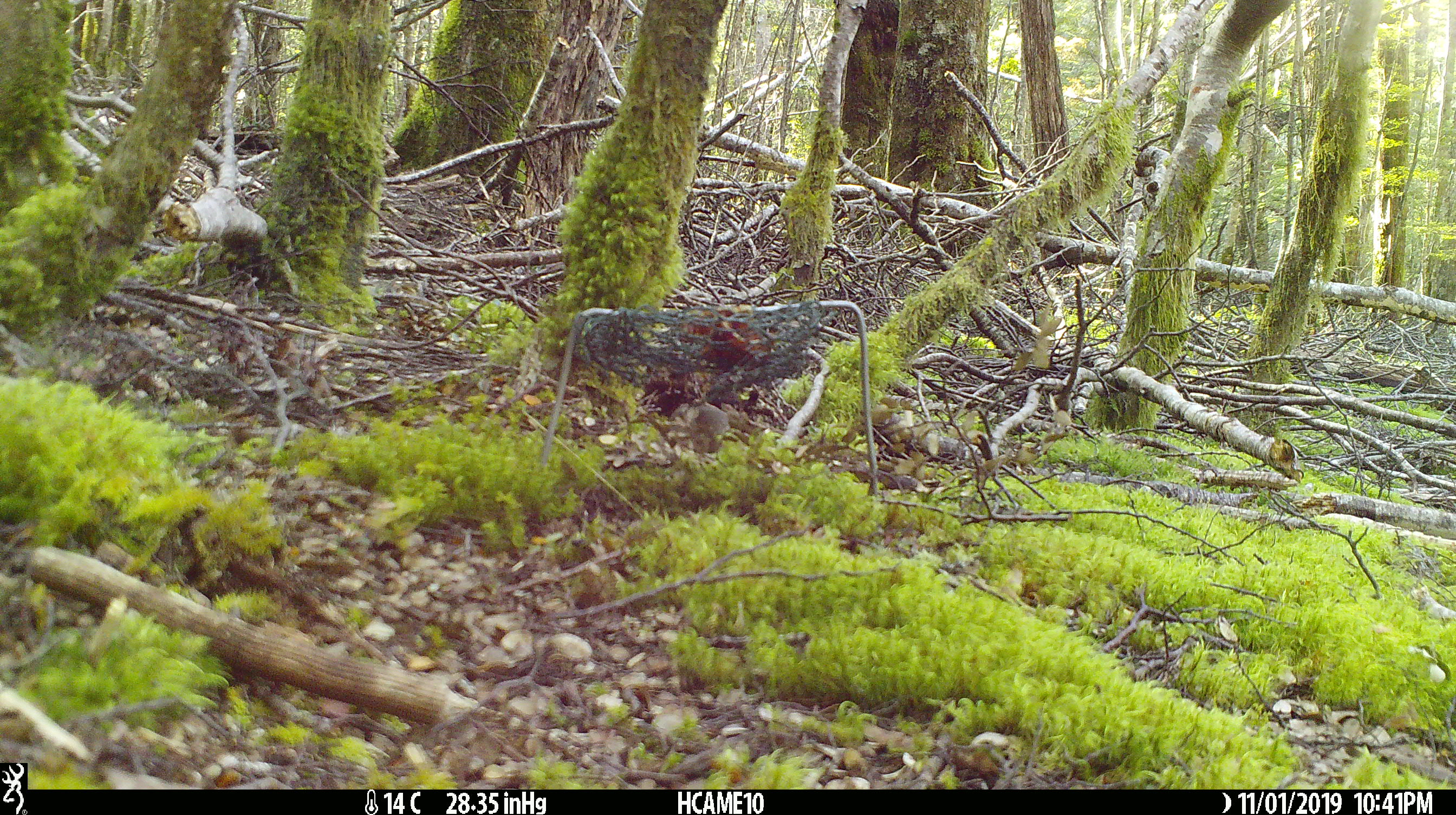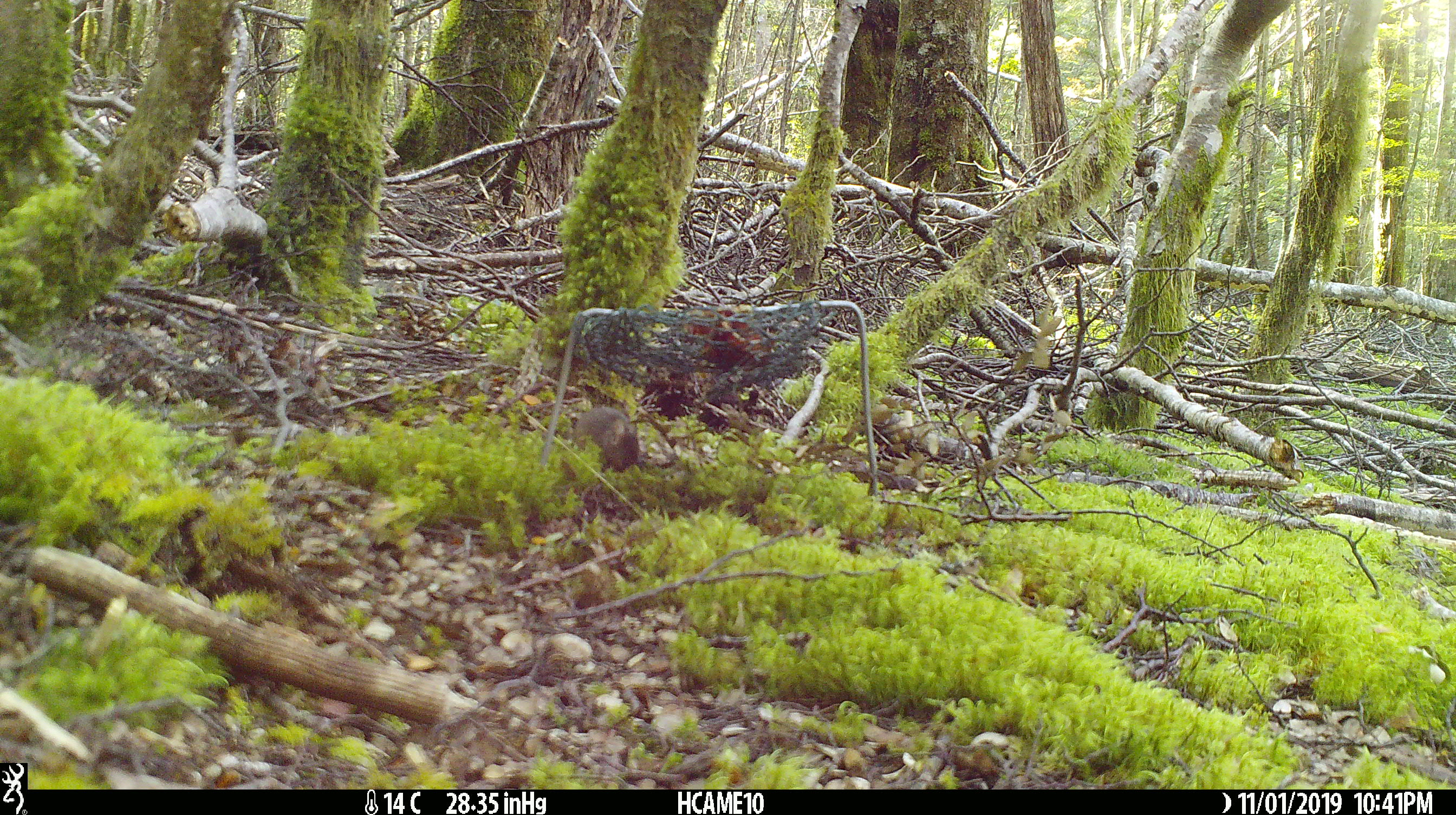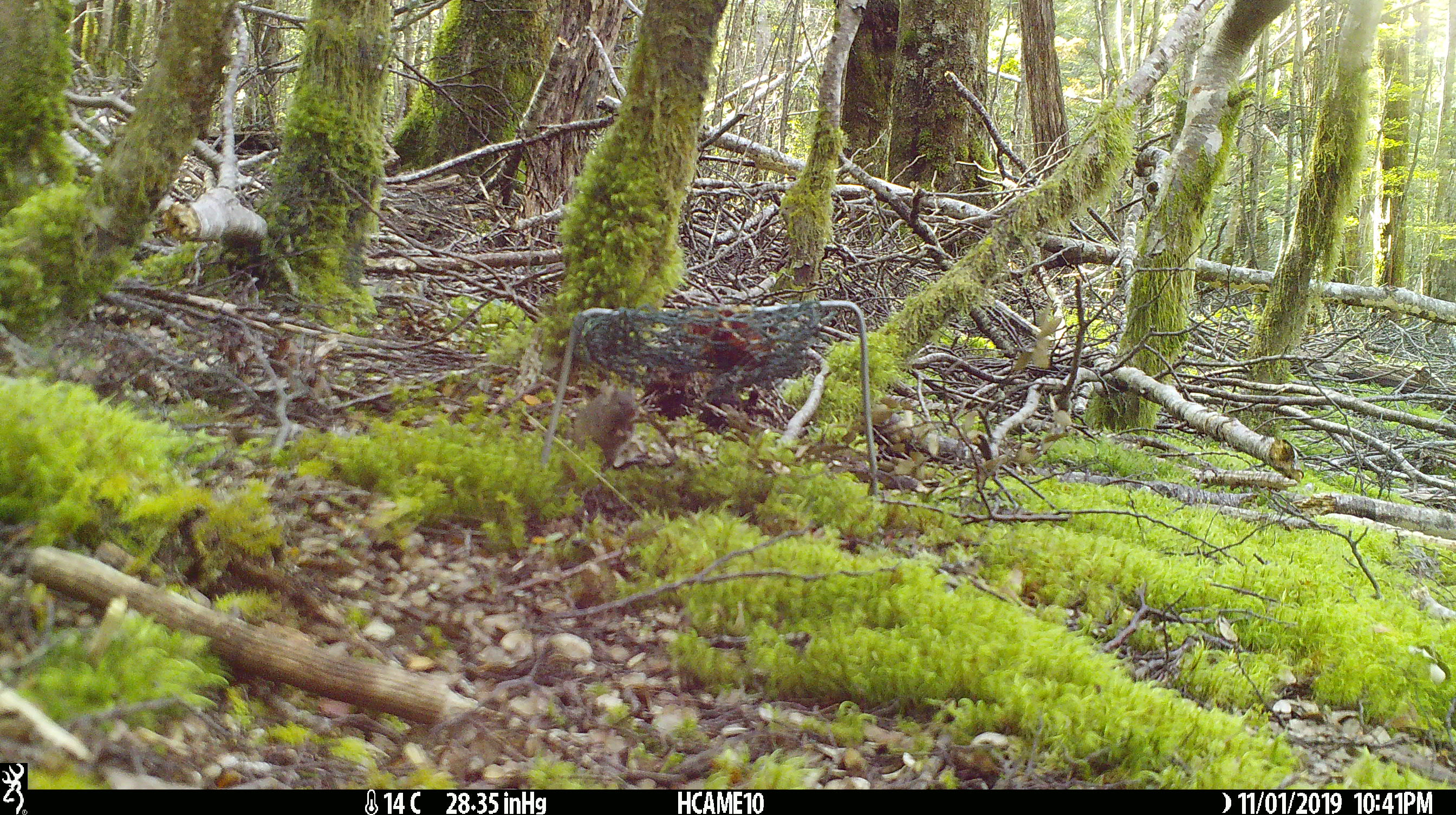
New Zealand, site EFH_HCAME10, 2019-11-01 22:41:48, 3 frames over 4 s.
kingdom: Animalia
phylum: Chordata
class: Mammalia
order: Rodentia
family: Muridae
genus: Mus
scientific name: Mus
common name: mouse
Mouse (Mus).